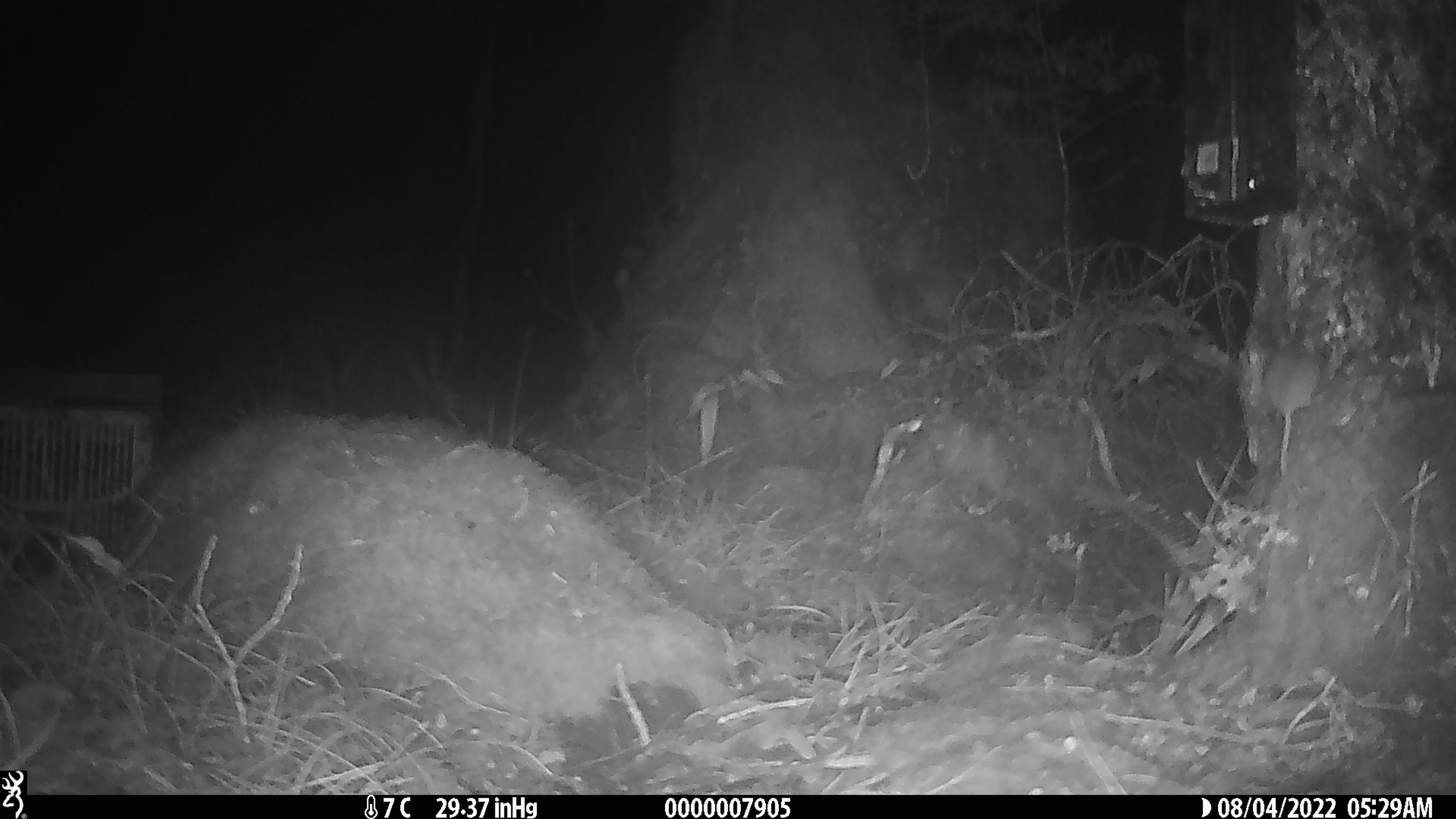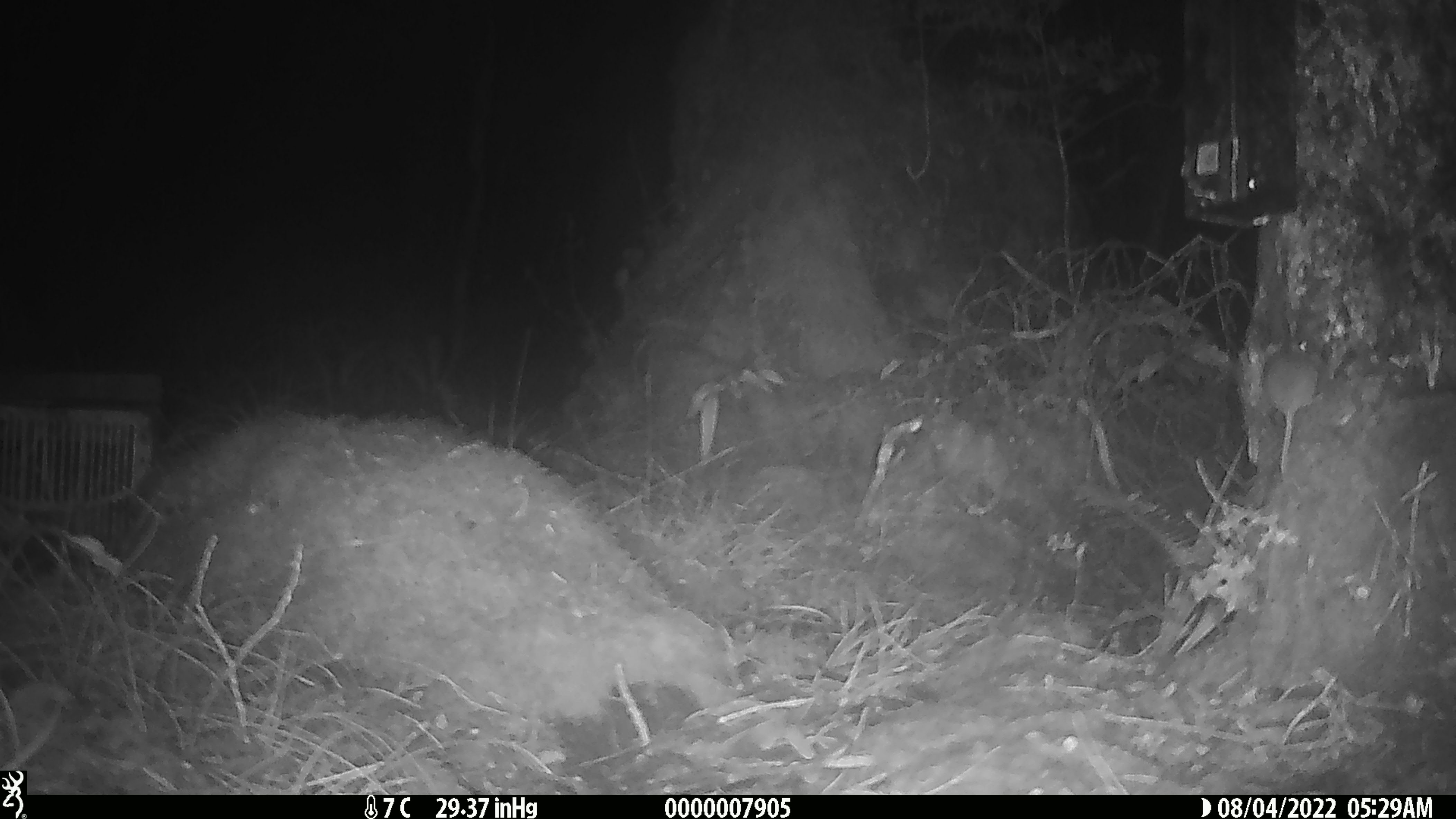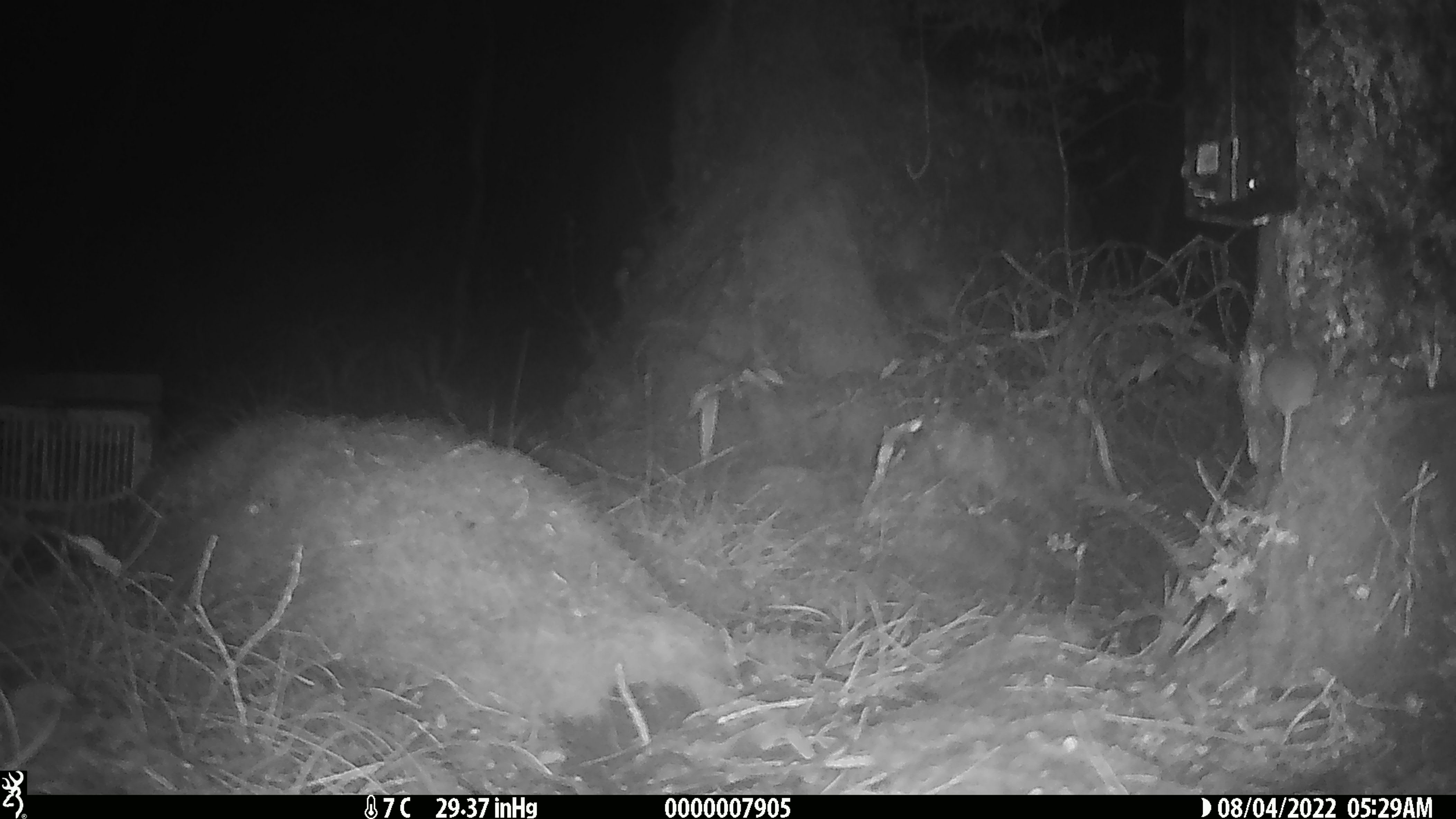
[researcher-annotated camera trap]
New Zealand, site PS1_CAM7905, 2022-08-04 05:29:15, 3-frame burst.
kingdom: Animalia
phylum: Chordata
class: Mammalia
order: Rodentia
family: Muridae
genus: Mus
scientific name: Mus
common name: mouse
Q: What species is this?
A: Mouse (Mus).